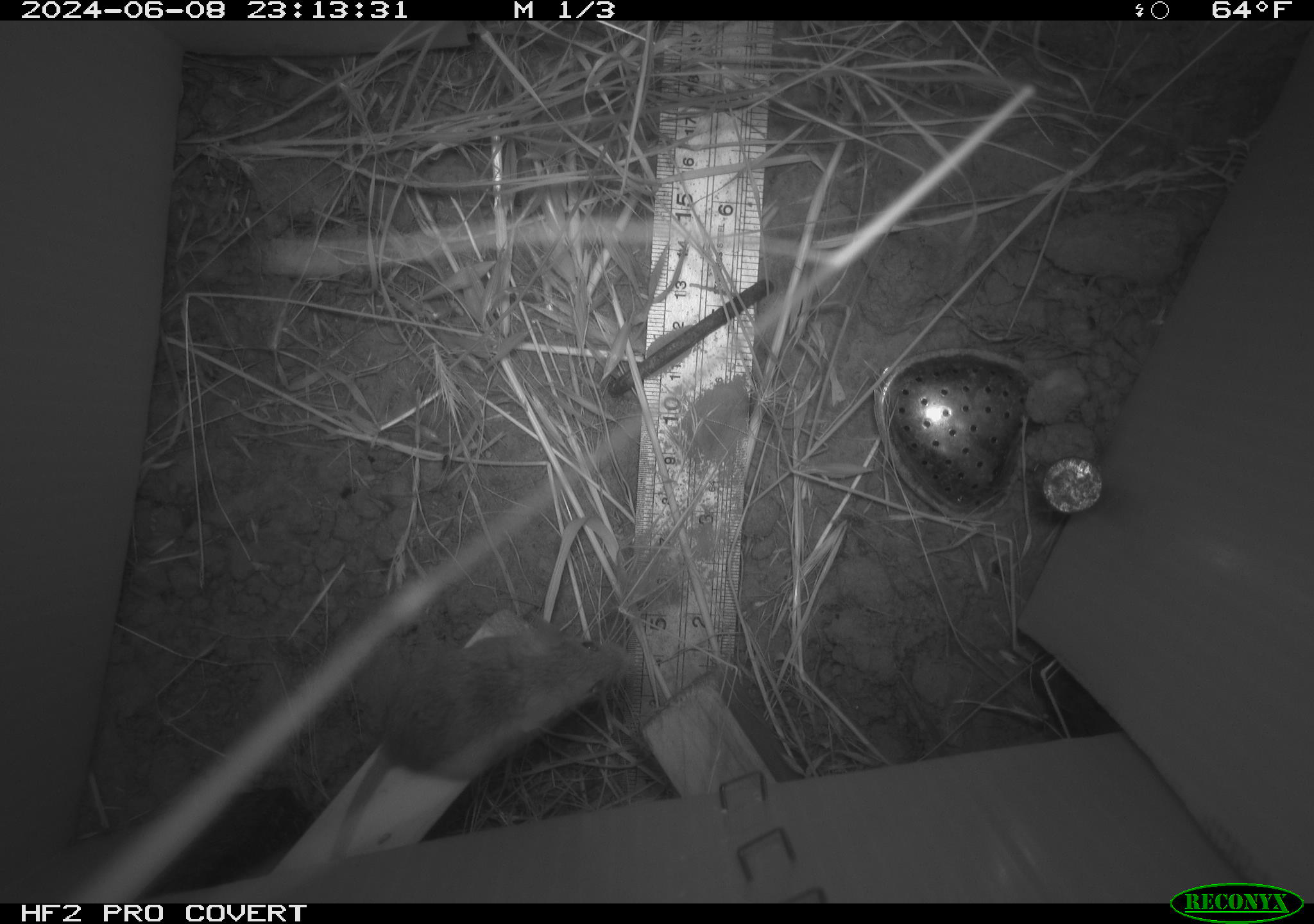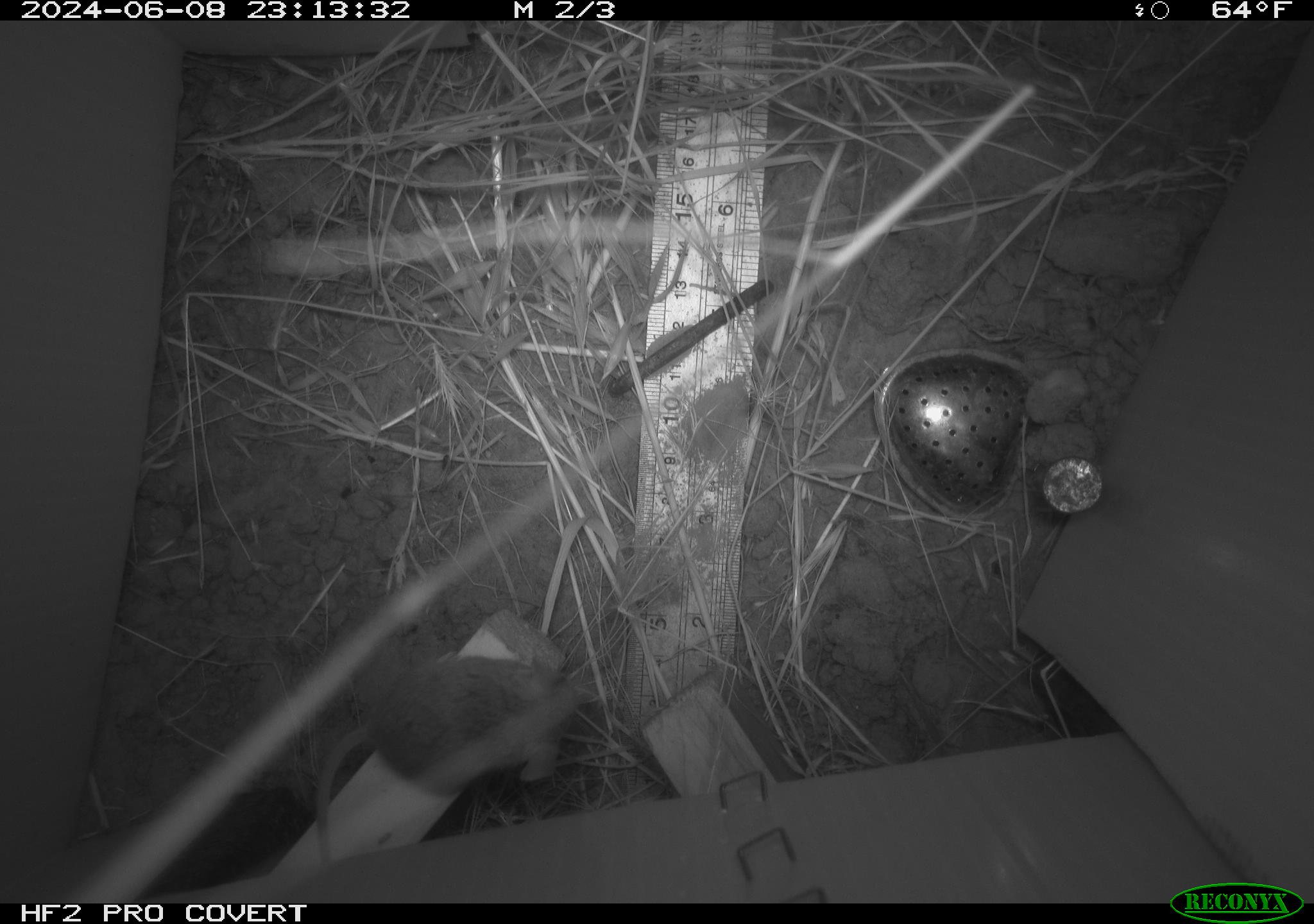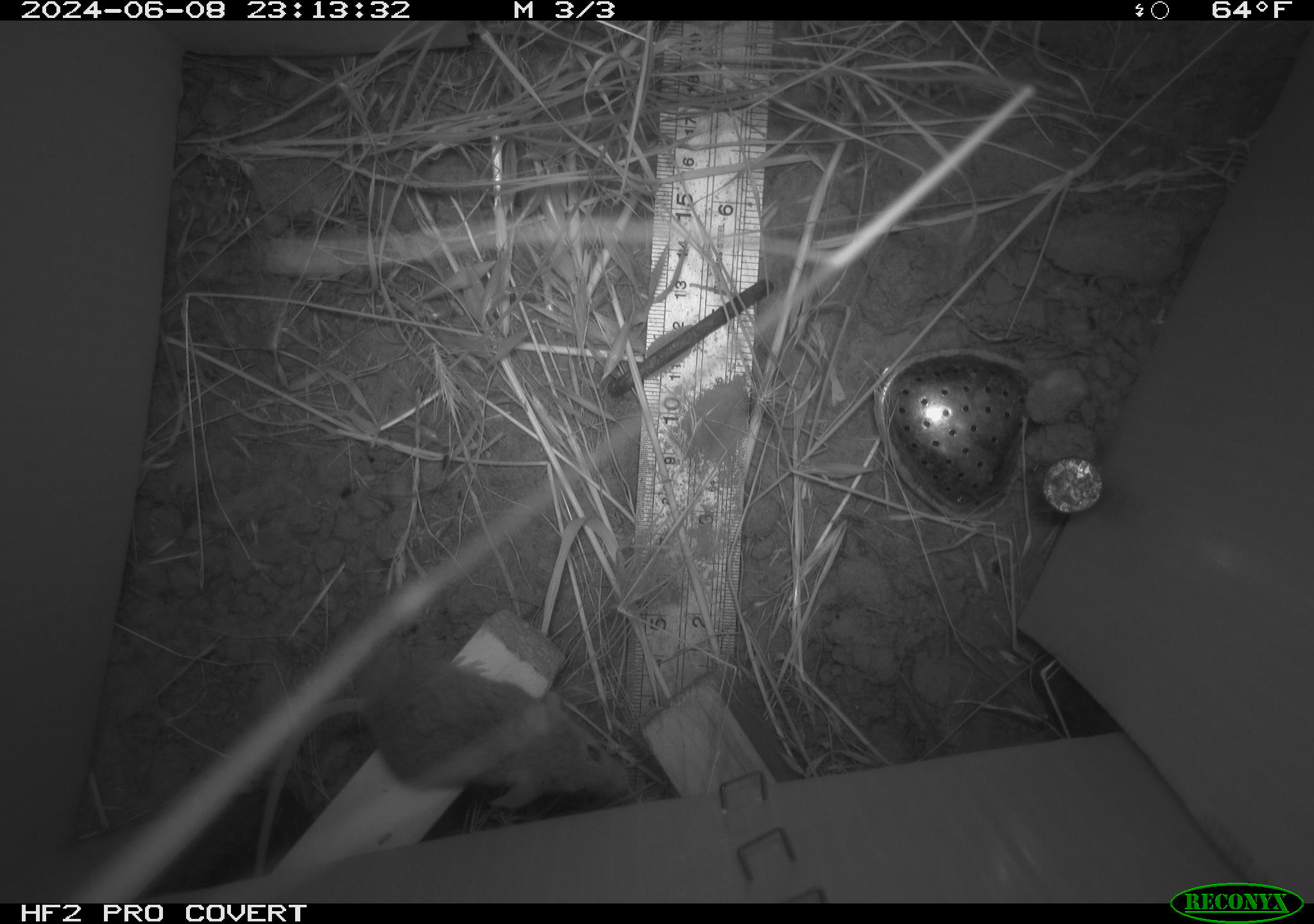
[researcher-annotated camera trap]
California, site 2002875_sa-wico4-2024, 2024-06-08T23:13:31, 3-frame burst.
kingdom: Animalia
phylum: Chordata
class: Mammalia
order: Rodentia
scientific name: Rodentia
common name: mouse species